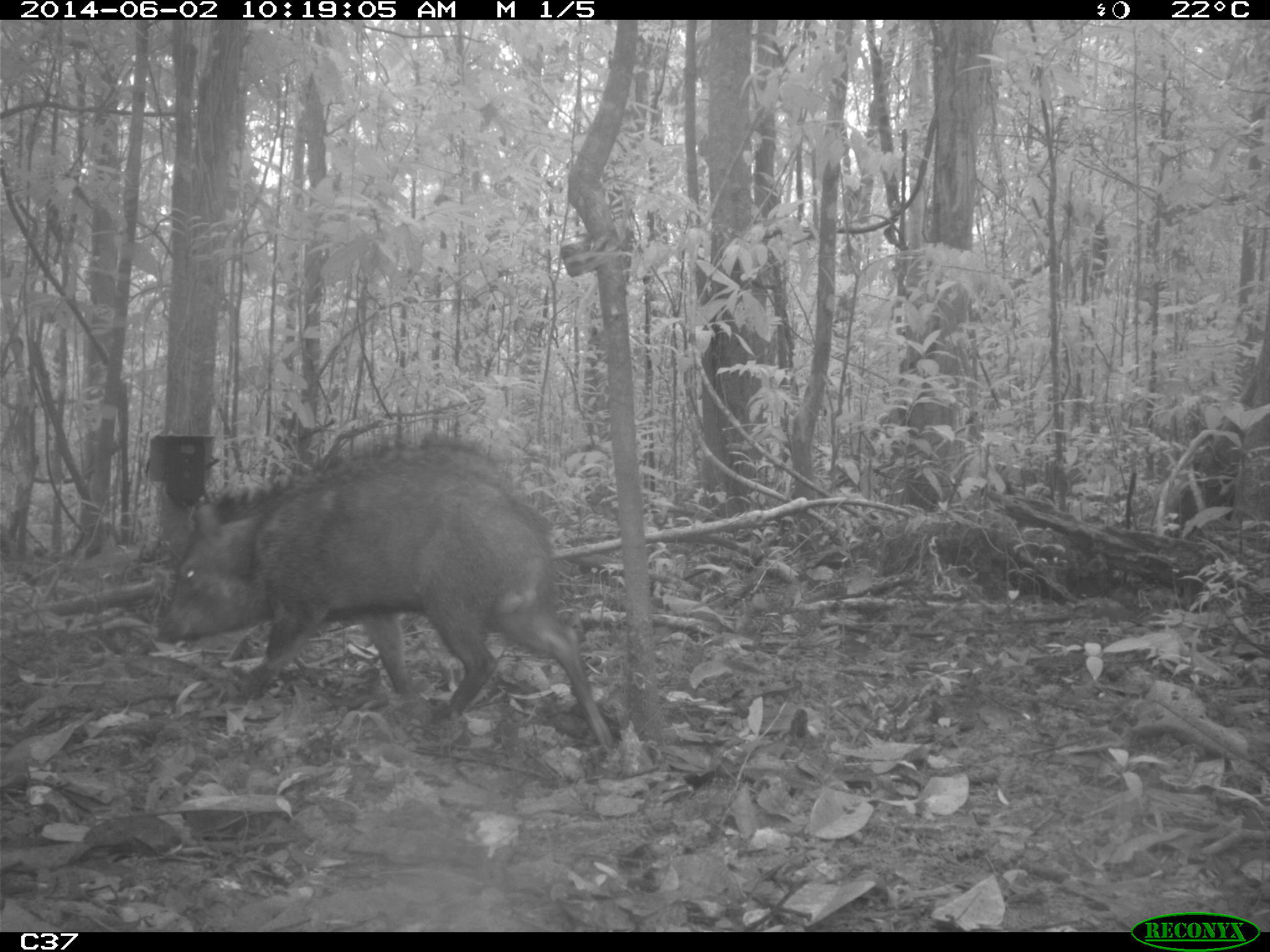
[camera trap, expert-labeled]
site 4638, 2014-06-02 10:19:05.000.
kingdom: Animalia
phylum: Chordata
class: Mammalia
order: Artiodactyla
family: Tayassuidae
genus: Pecari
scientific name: Pecari tajacu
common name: collared peccary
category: tayassu tajacu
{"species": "tayassu tajacu (collared peccary) (Pecari tajacu)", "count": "1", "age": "adult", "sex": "male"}